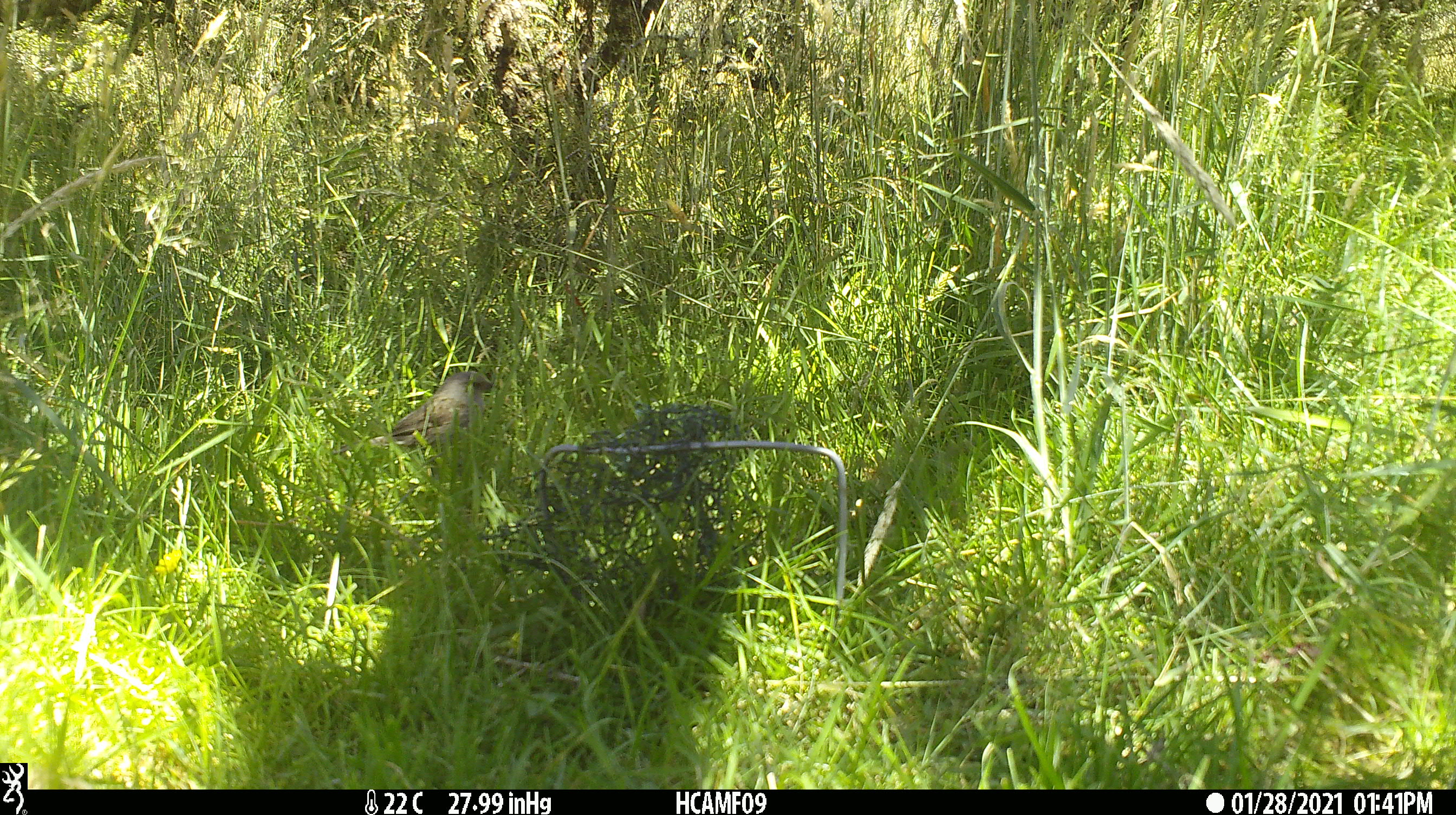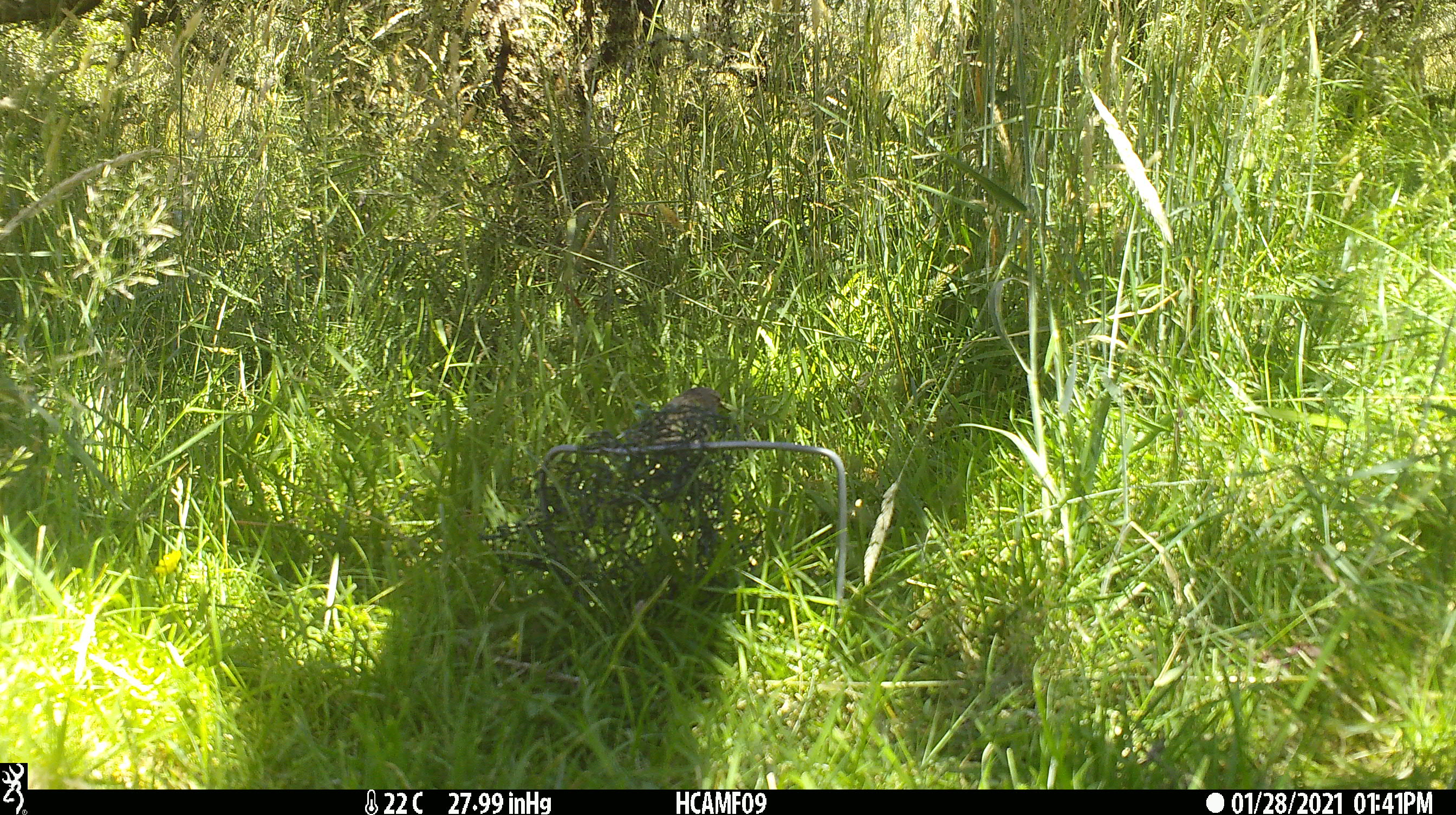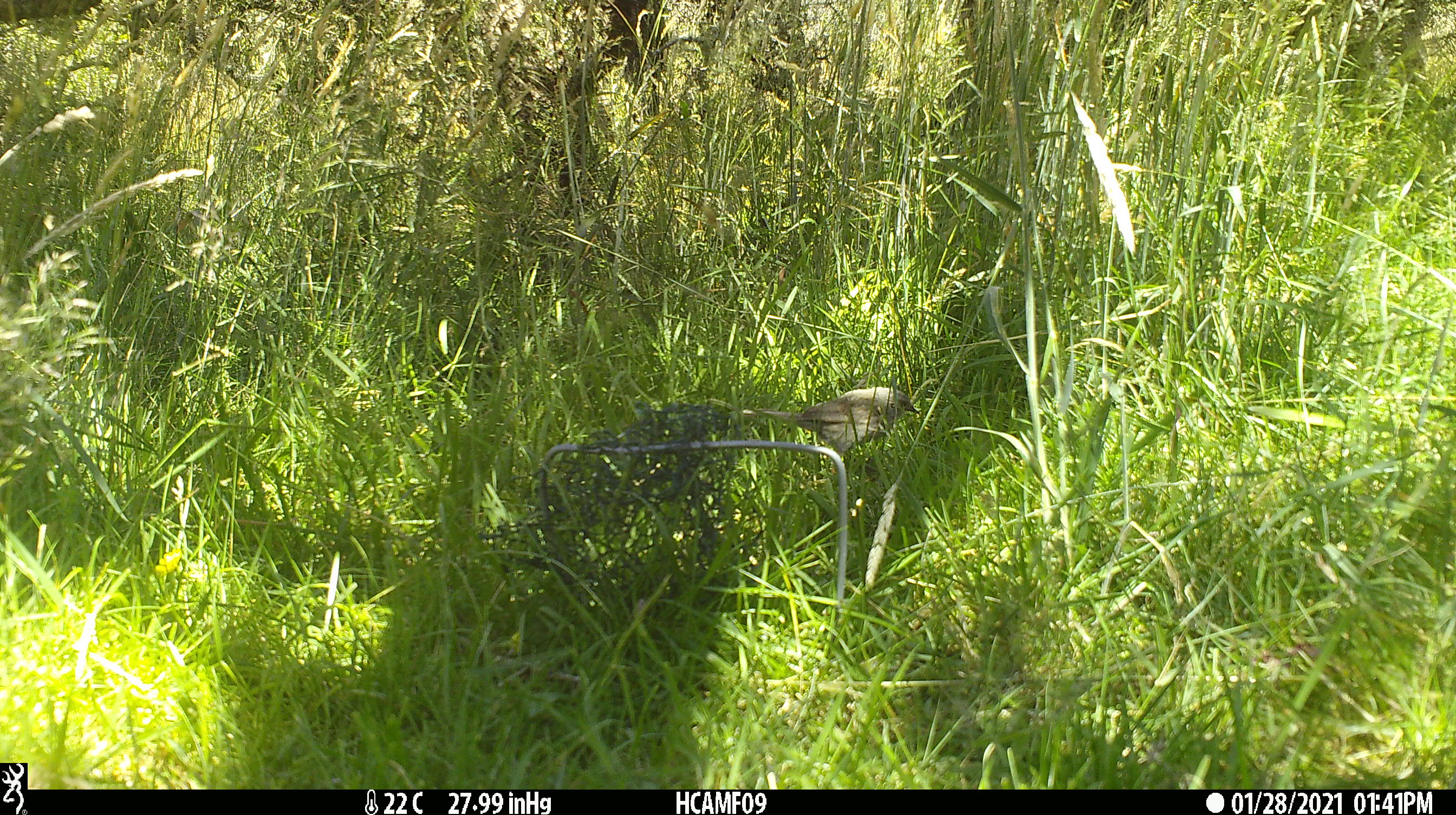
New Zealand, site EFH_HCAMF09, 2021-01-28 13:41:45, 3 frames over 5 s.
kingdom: Animalia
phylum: Chordata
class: Aves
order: Passeriformes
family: Prunellidae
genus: Prunella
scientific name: Prunella modularis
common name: dunnock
Dunnock (Prunella modularis).